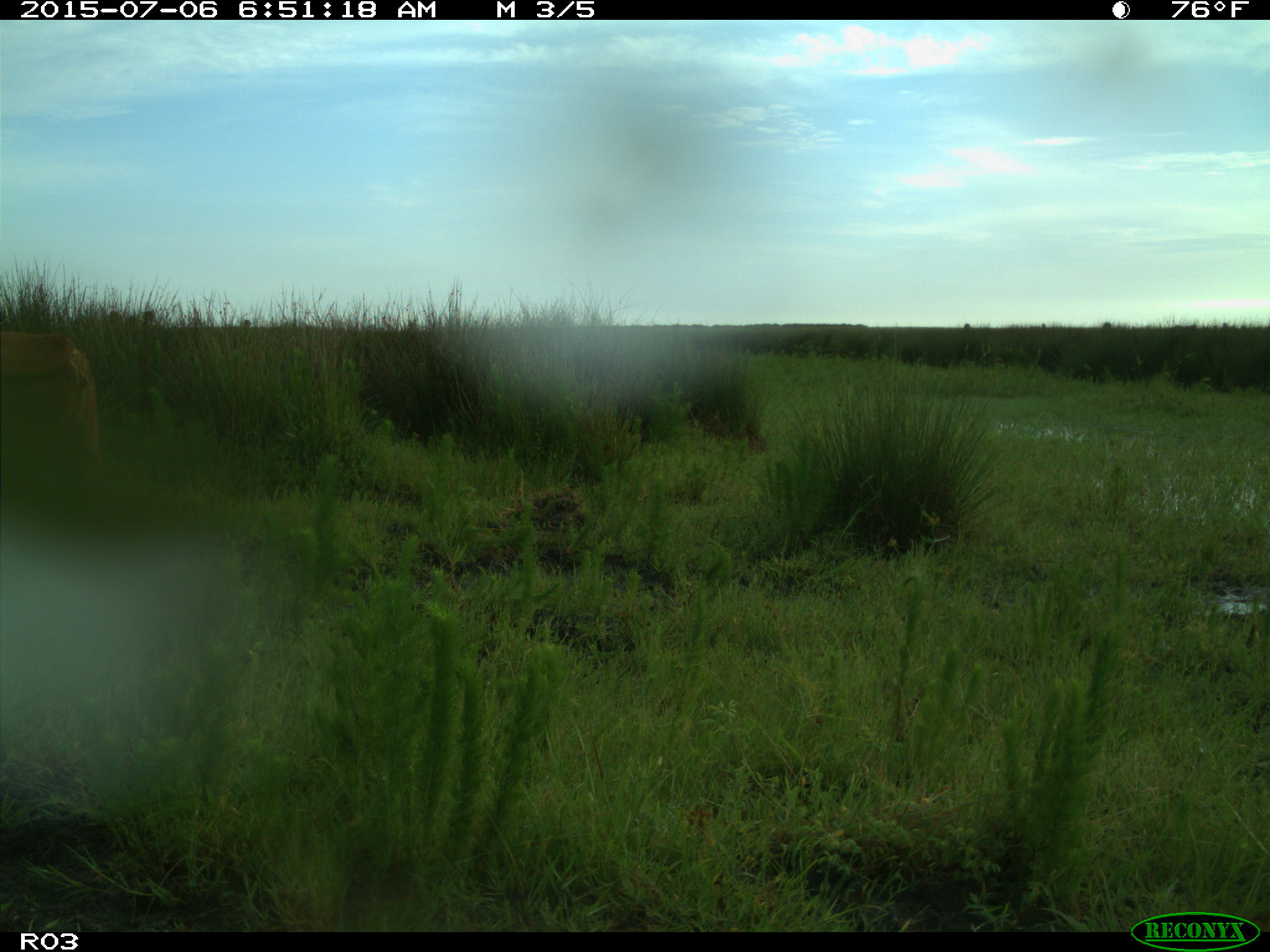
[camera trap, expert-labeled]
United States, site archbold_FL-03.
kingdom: Animalia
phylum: Chordata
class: Mammalia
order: Artiodactyla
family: Bovidae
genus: Bos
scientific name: Bos taurus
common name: domestic cow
Bos taurus (domestic cow).